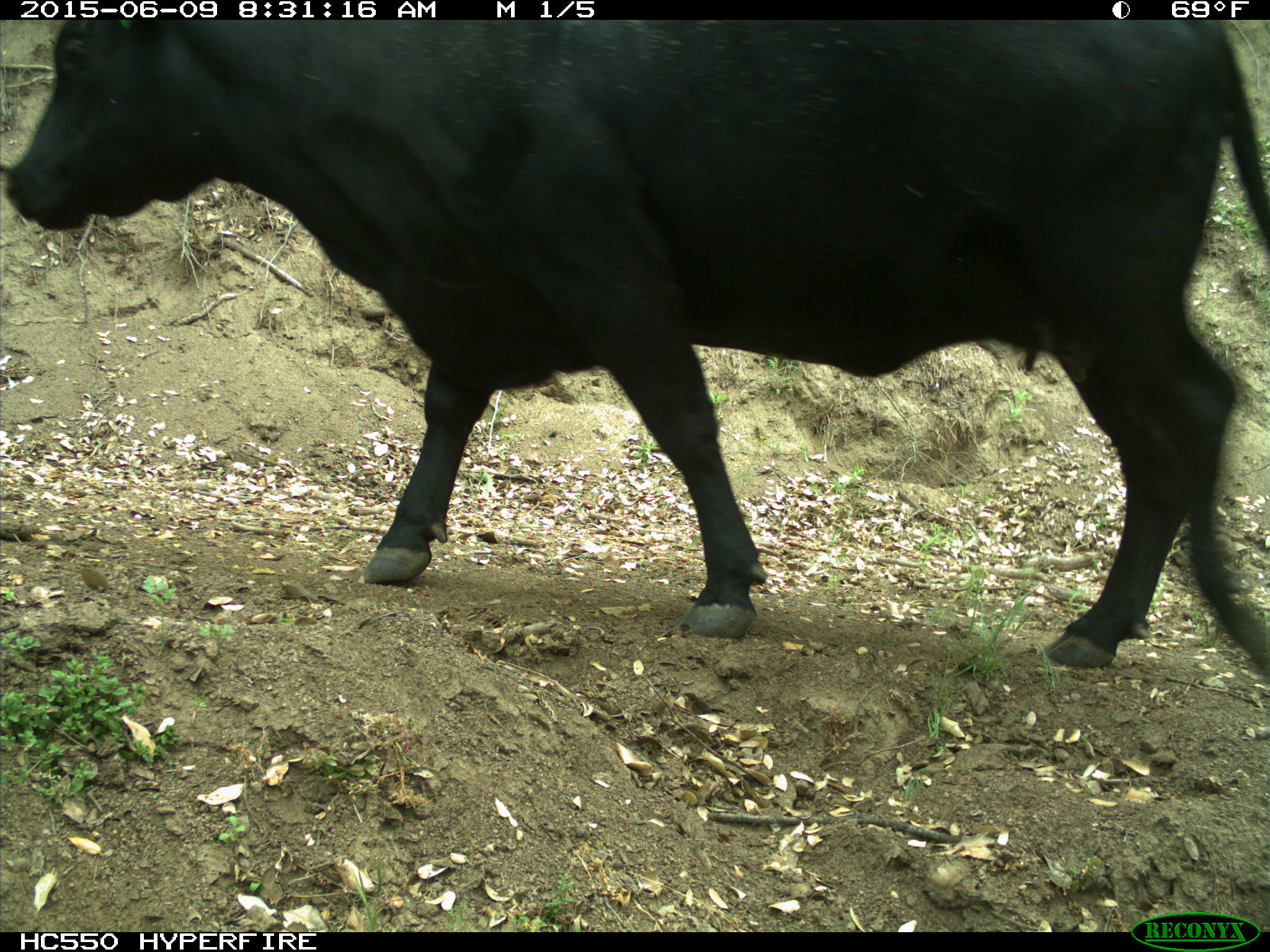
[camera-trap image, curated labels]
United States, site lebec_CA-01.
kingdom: Animalia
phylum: Chordata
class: Mammalia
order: Artiodactyla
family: Bovidae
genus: Bos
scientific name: Bos taurus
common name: domestic cow